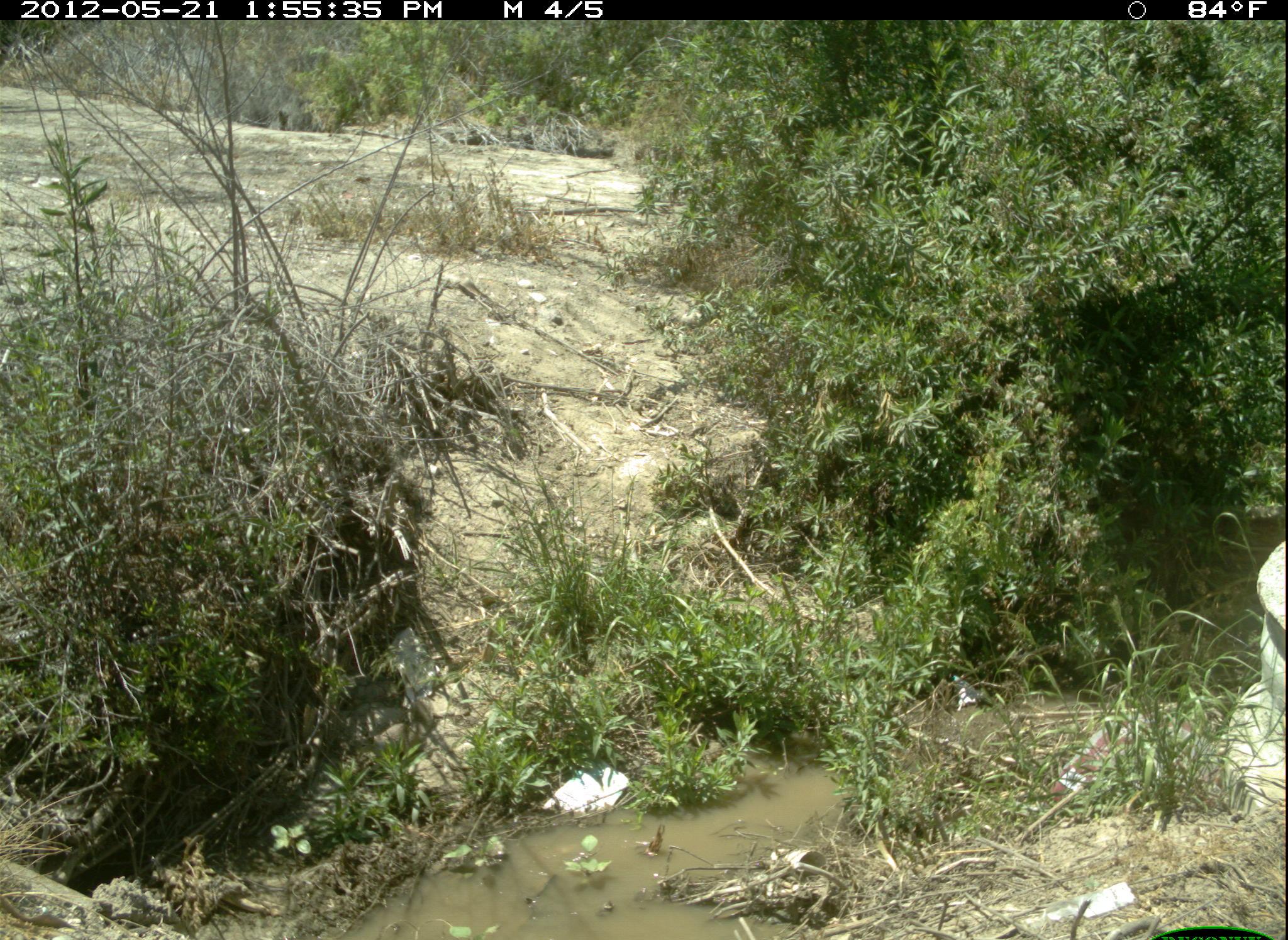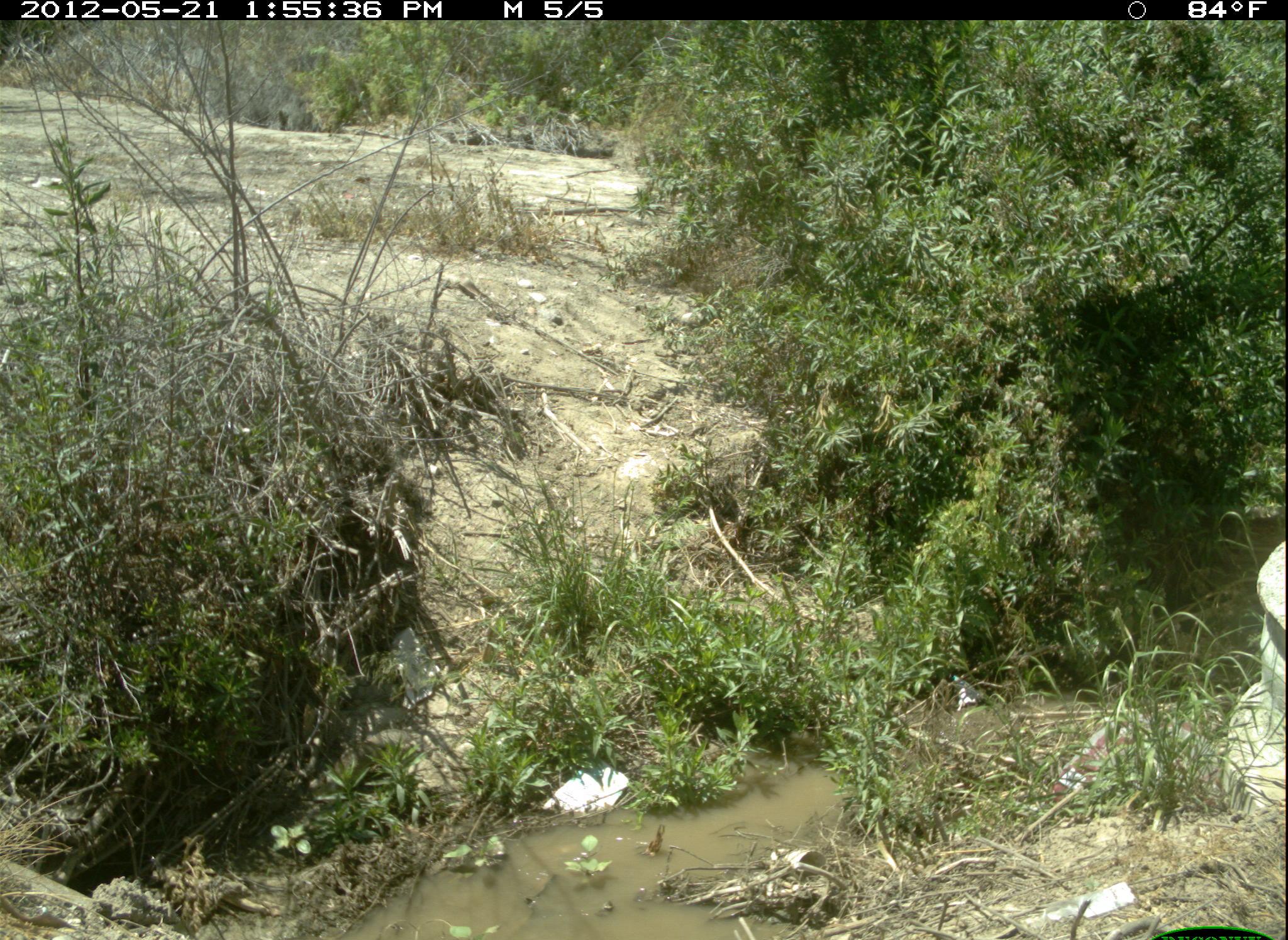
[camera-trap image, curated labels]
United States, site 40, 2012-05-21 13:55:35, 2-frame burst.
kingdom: Animalia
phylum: Chordata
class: Mammalia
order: Rodentia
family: Sciuridae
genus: Sciurus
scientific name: Sciurus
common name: squirrel